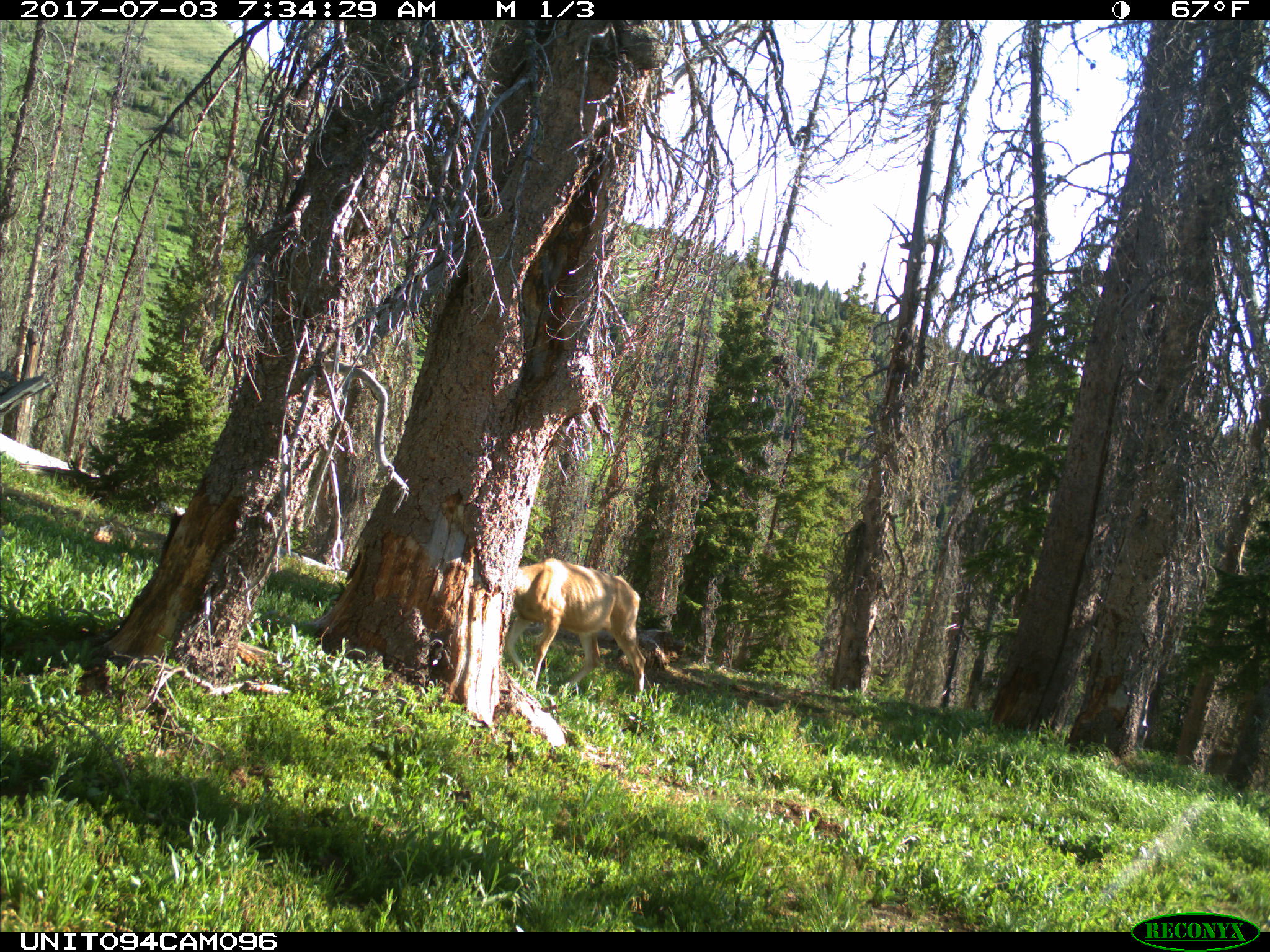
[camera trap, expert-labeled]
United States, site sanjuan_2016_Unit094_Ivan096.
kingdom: Animalia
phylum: Chordata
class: Mammalia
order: Artiodactyla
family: Cervidae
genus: Odocoileus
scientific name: Odocoileus hemionus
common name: mule deer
Odocoileus hemionus (mule deer).